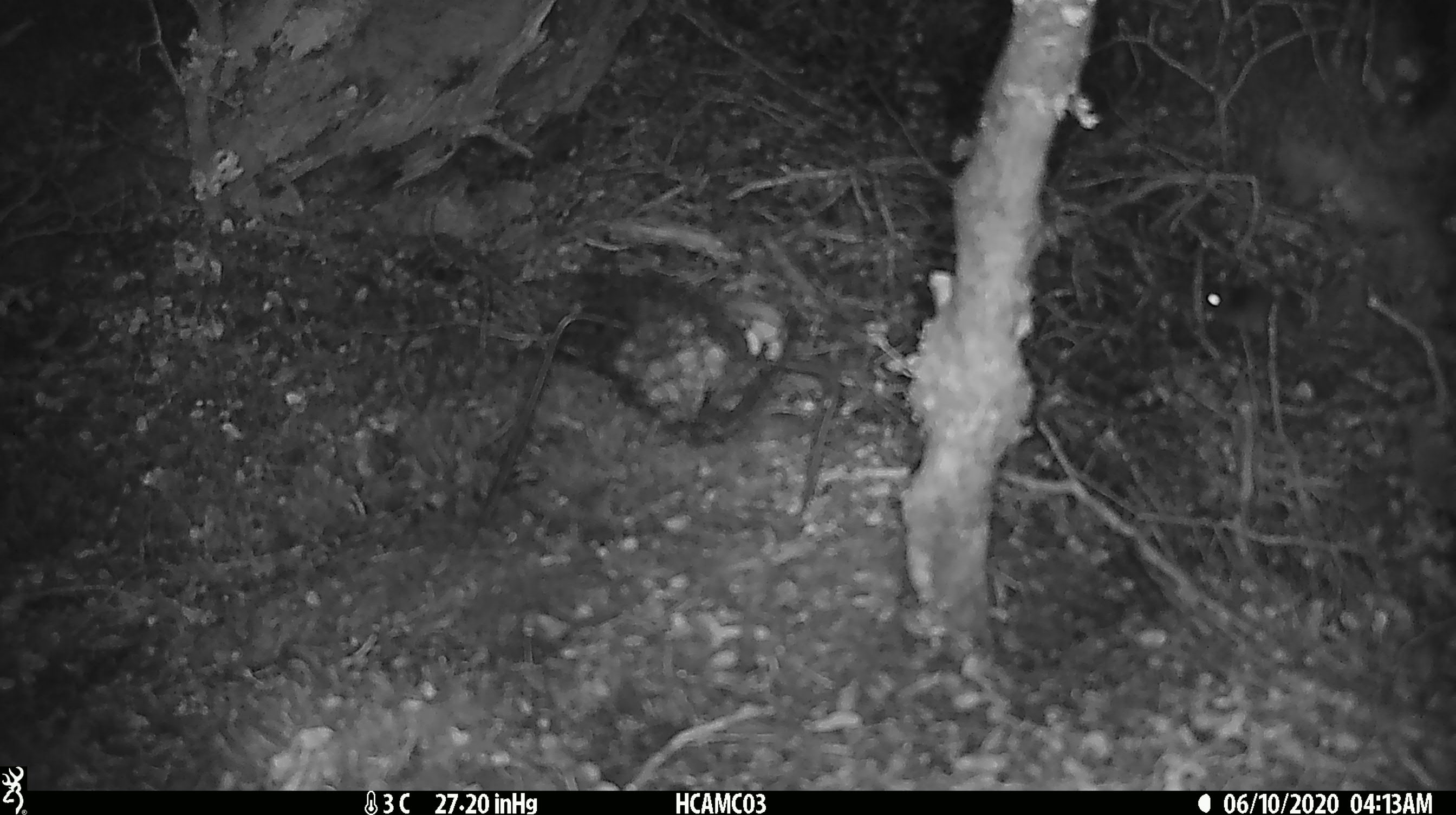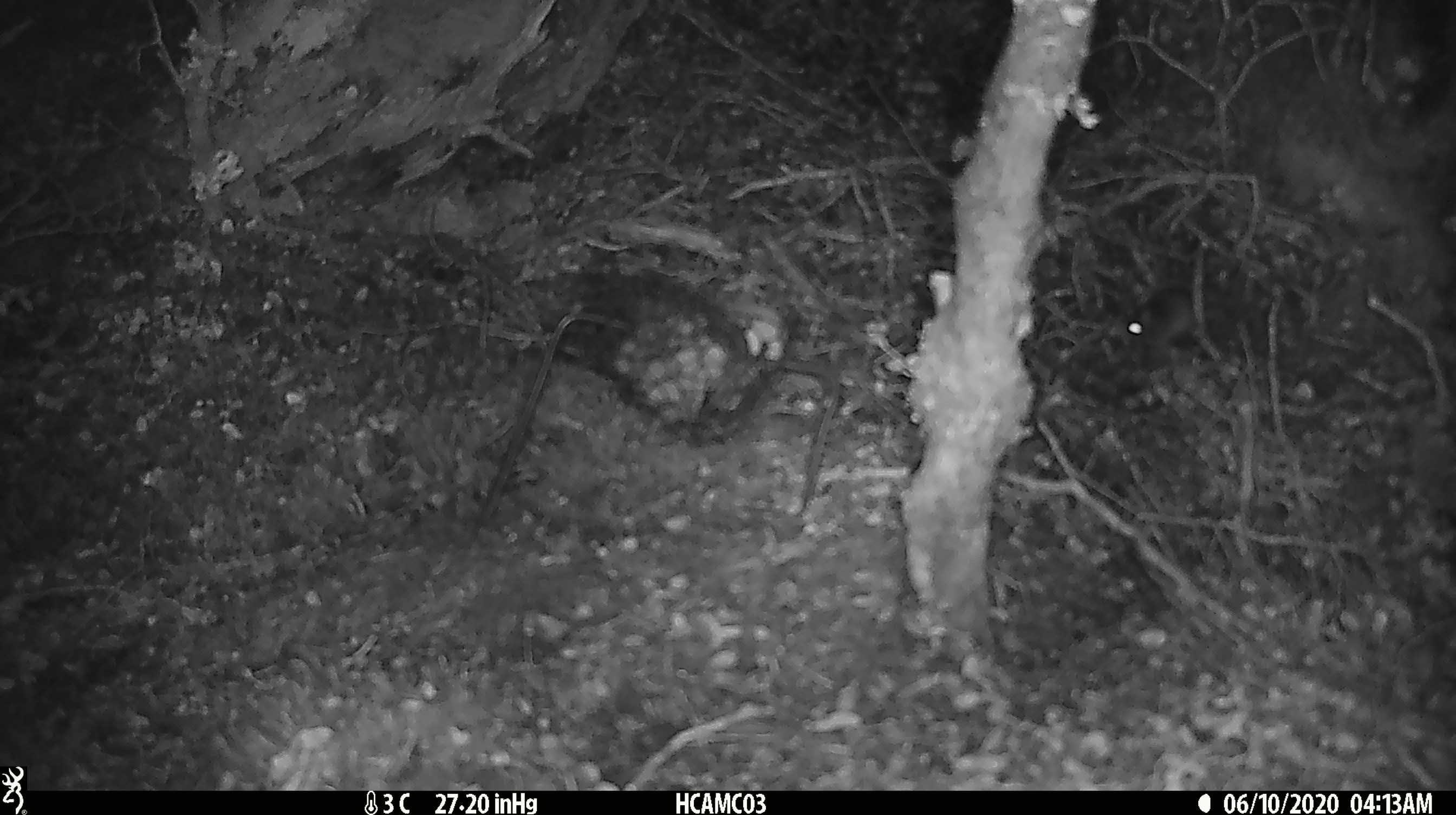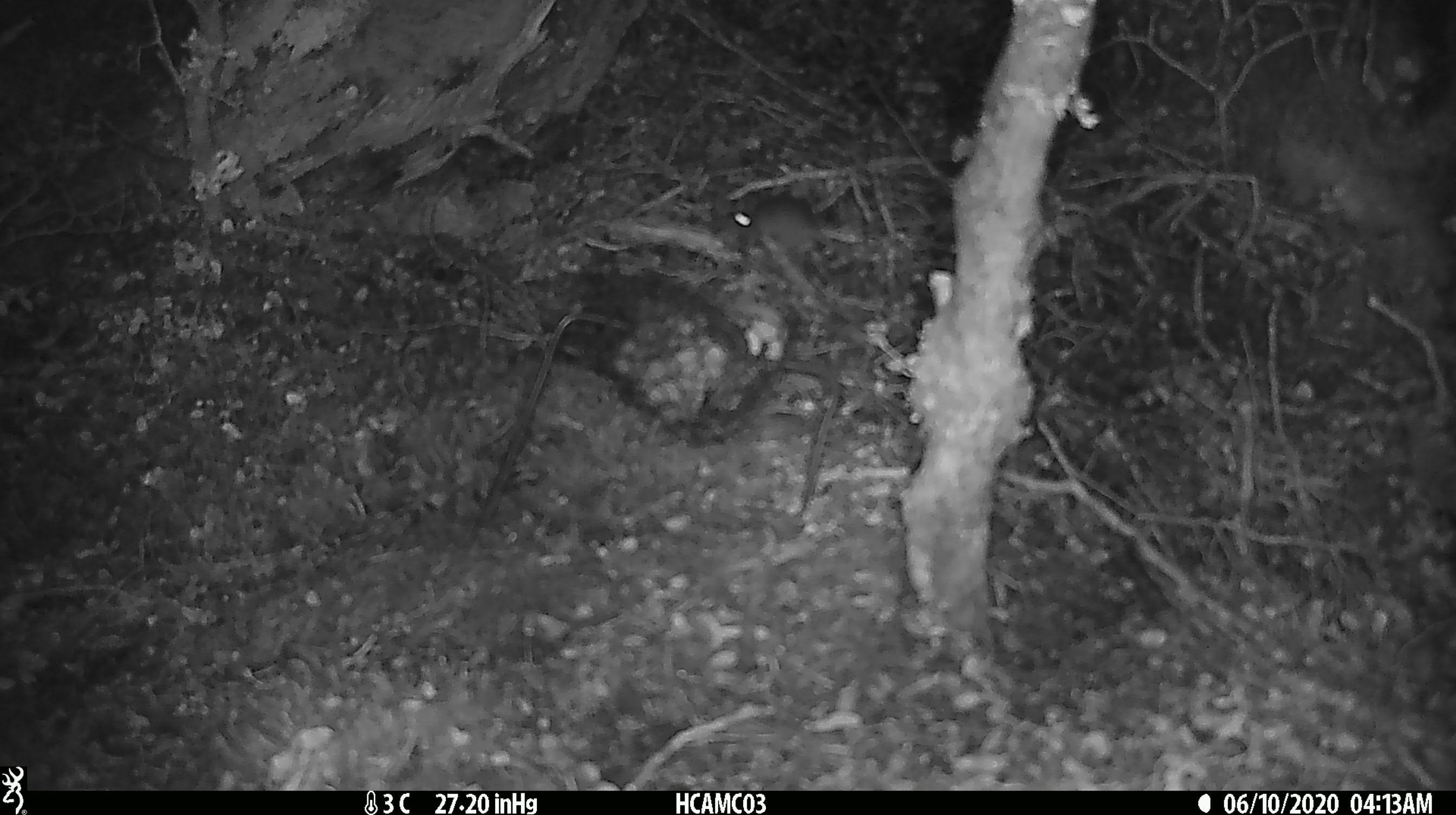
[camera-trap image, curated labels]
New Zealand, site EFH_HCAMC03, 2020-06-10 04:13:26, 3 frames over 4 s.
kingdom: Animalia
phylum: Chordata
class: Mammalia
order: Rodentia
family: Muridae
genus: Mus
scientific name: Mus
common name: mouse